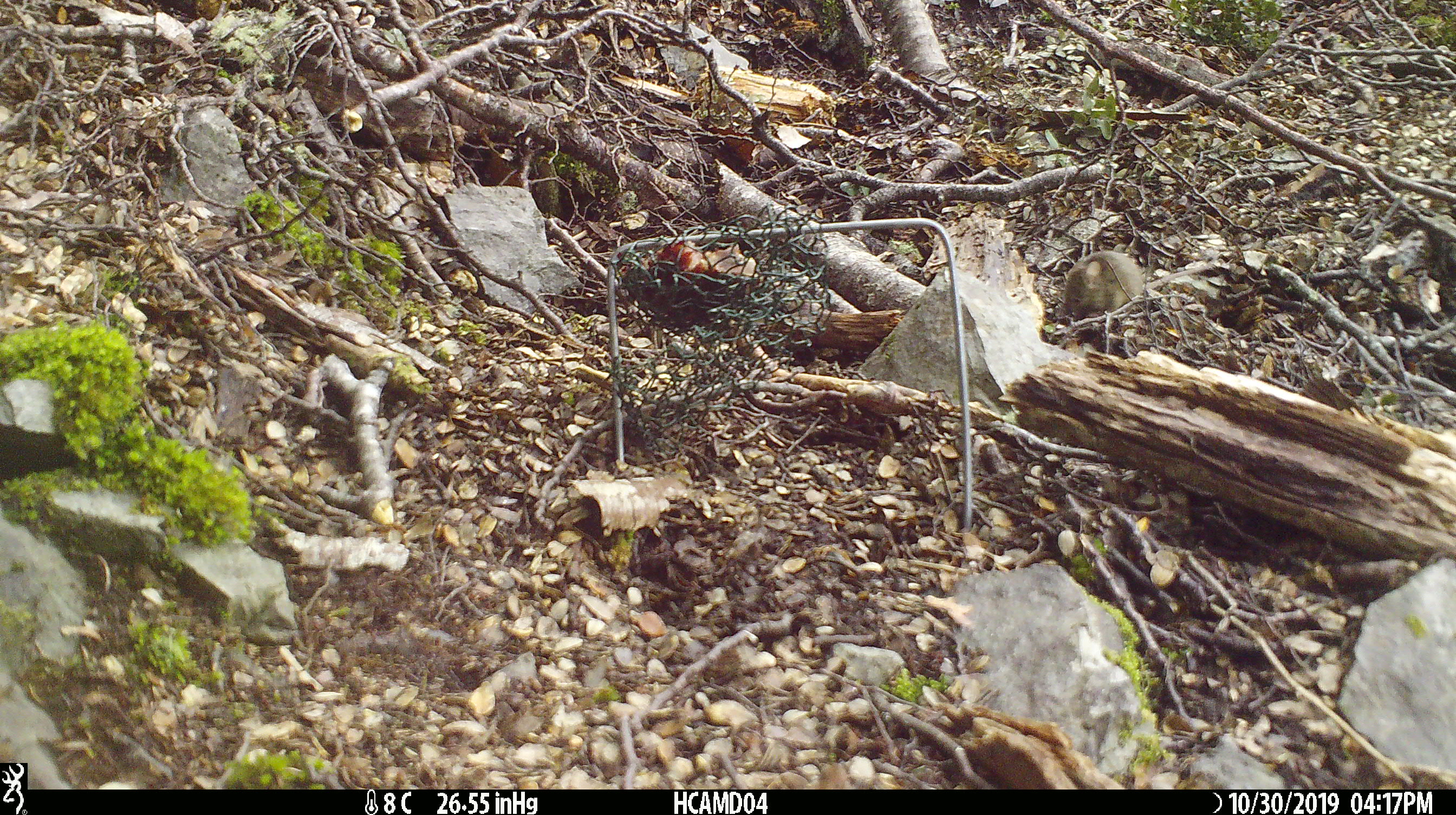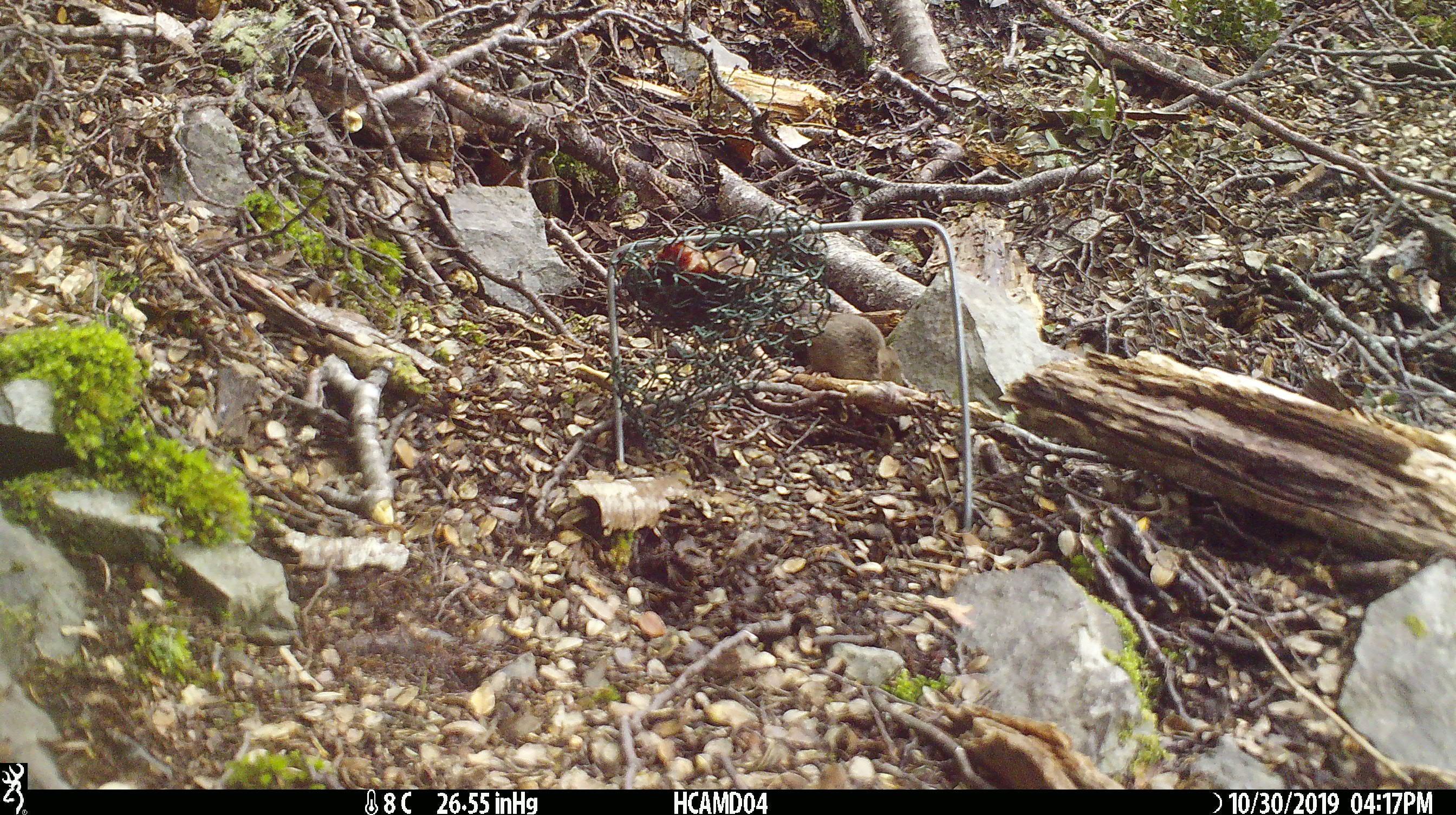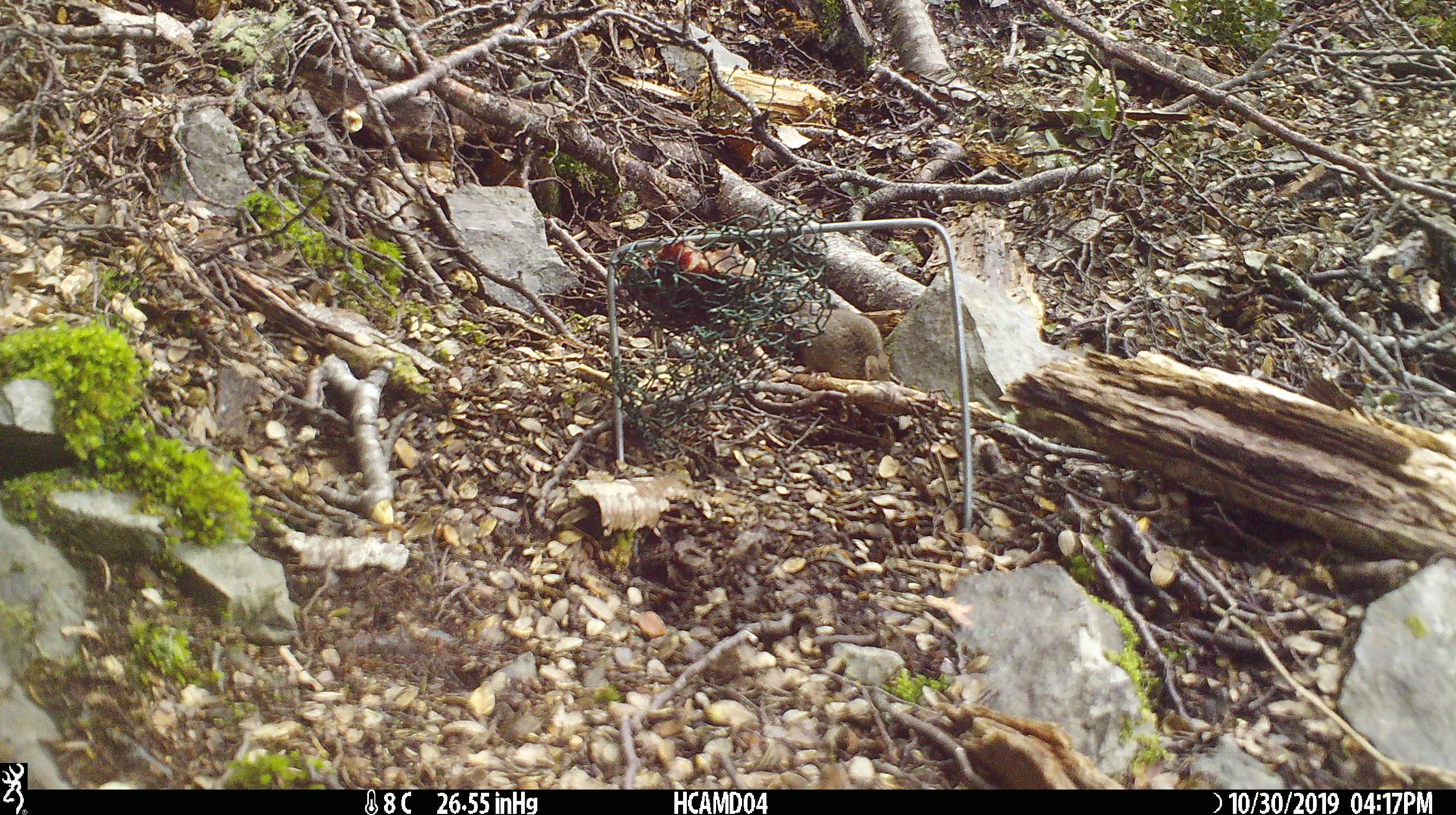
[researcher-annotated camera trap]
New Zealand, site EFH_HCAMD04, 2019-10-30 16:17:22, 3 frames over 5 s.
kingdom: Animalia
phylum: Chordata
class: Mammalia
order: Rodentia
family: Muridae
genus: Mus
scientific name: Mus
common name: mouse